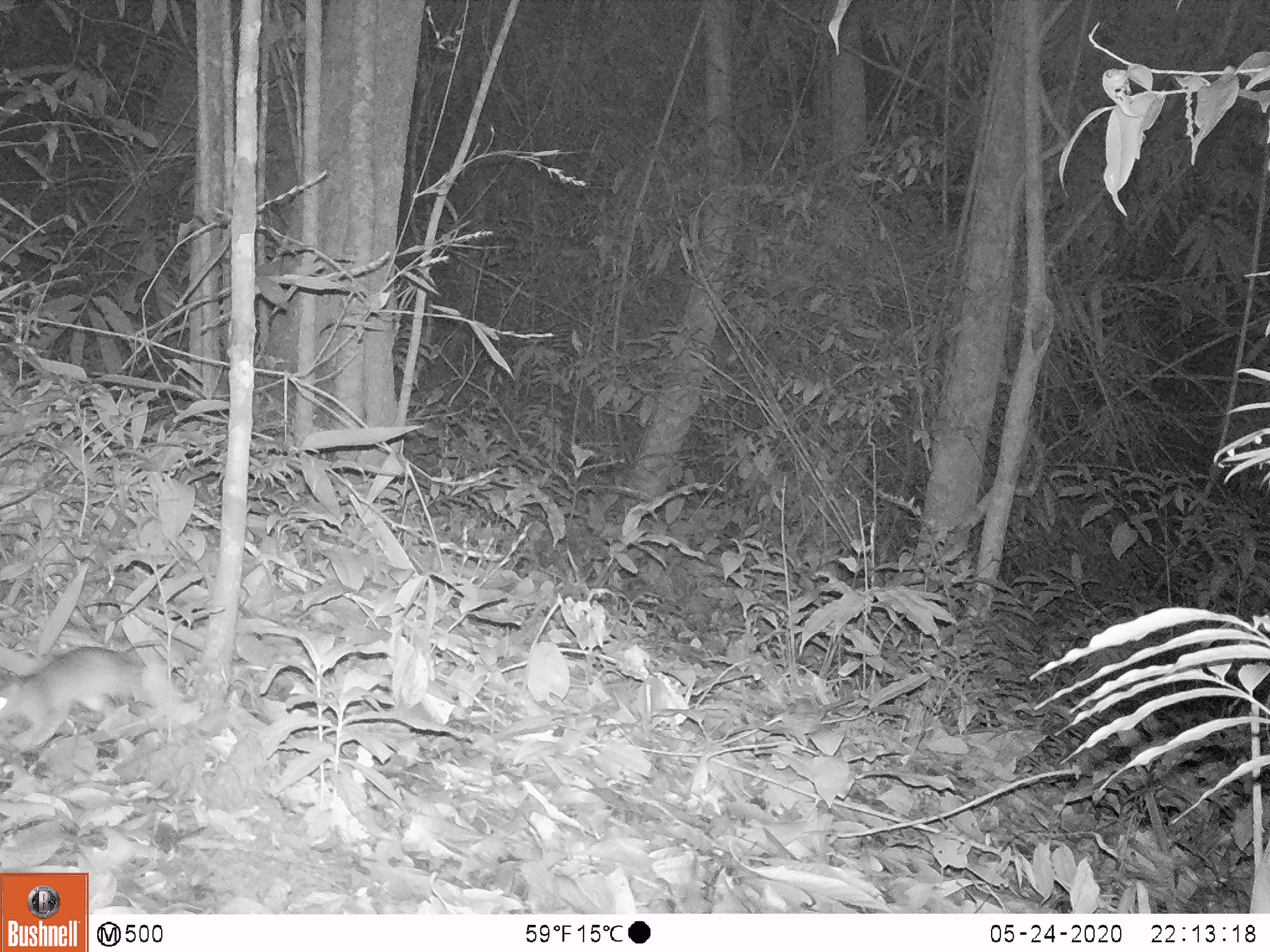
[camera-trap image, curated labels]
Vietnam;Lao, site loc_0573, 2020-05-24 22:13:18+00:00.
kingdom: Animalia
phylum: Chordata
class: Mammalia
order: Carnivora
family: Mustelidae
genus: Melogale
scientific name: Melogale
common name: ferret badger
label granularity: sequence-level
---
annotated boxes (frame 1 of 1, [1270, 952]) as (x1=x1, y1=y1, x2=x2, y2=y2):
ferret badger: (x1=0, y1=645, x2=143, y2=755)